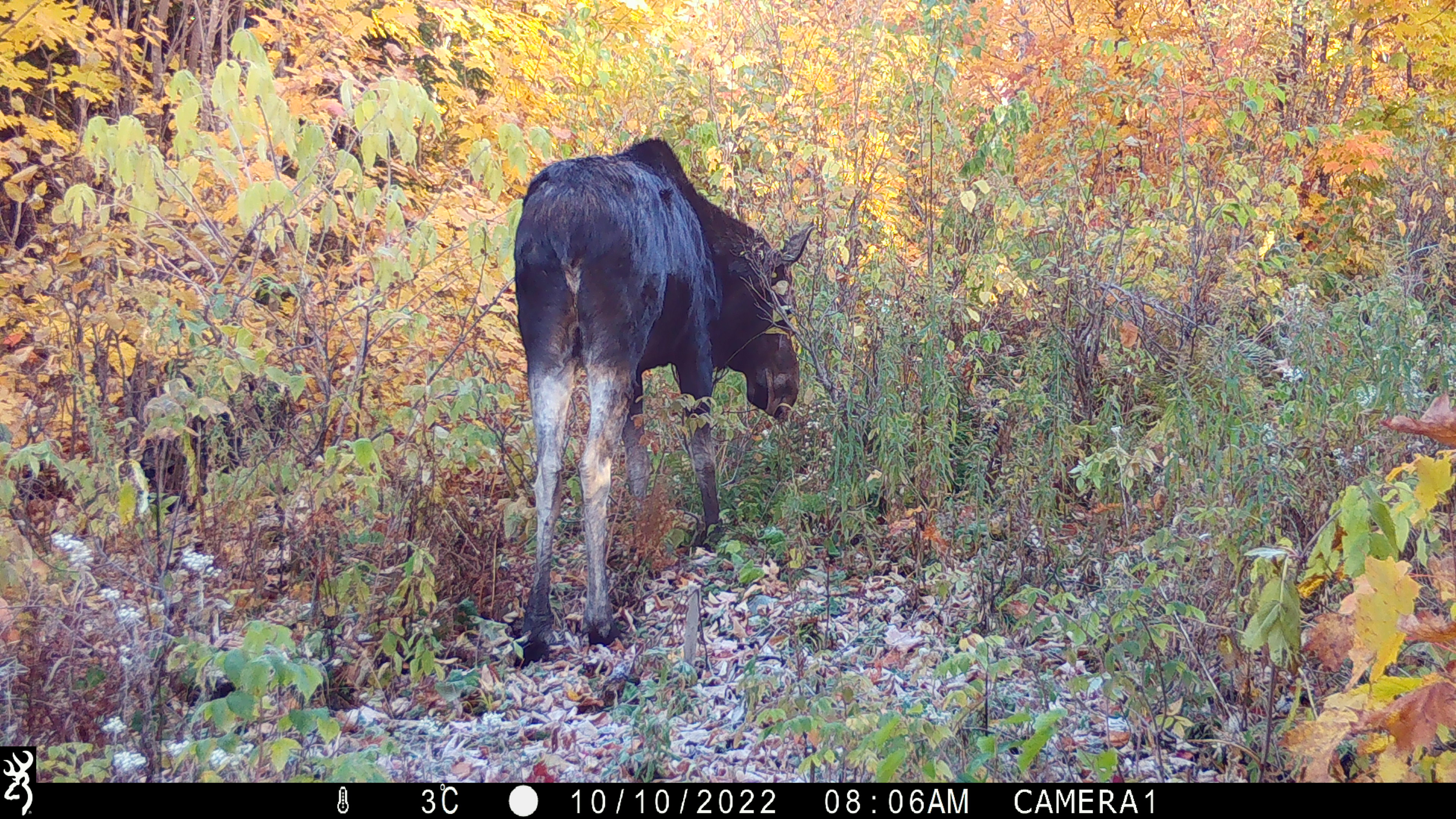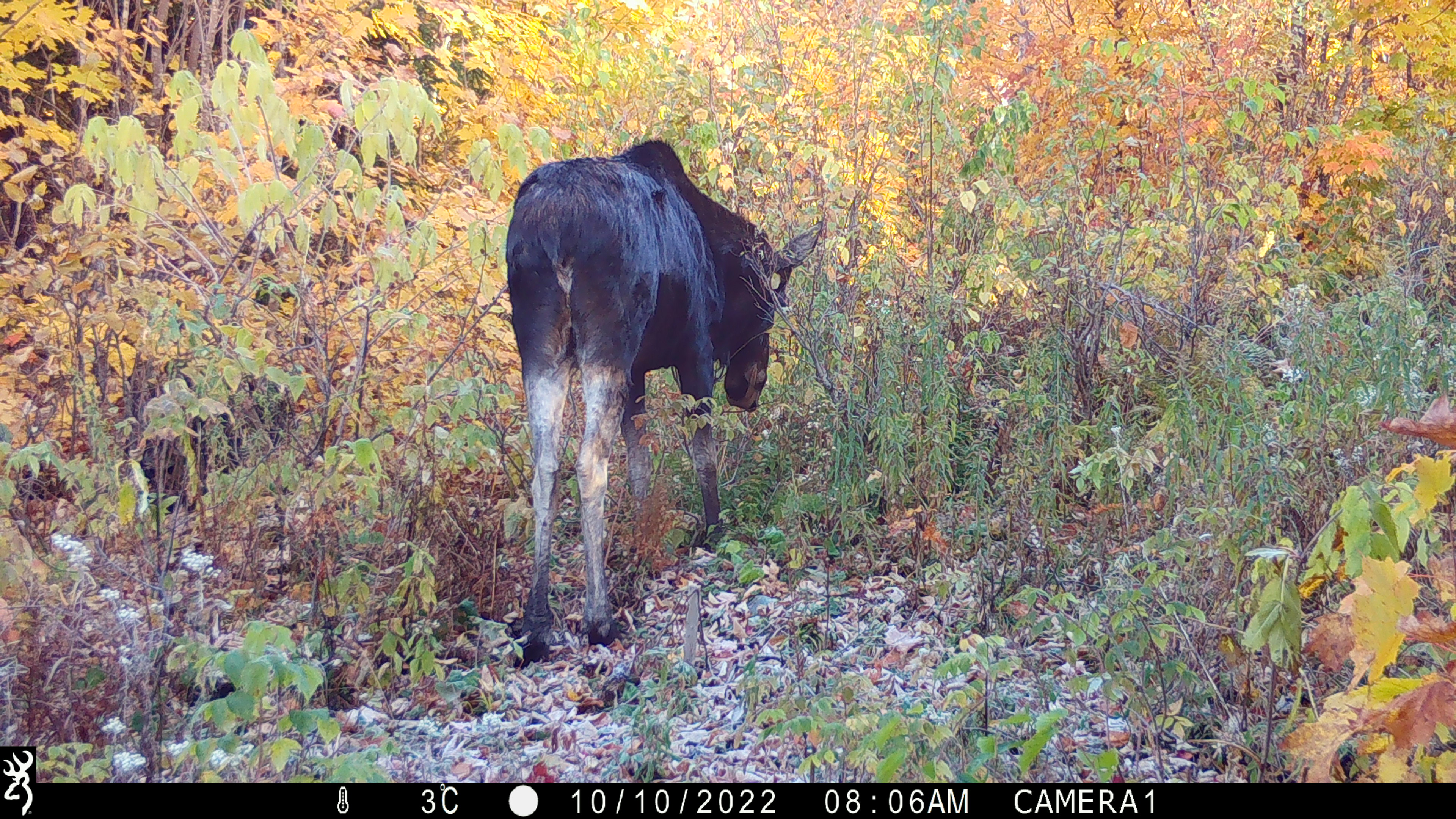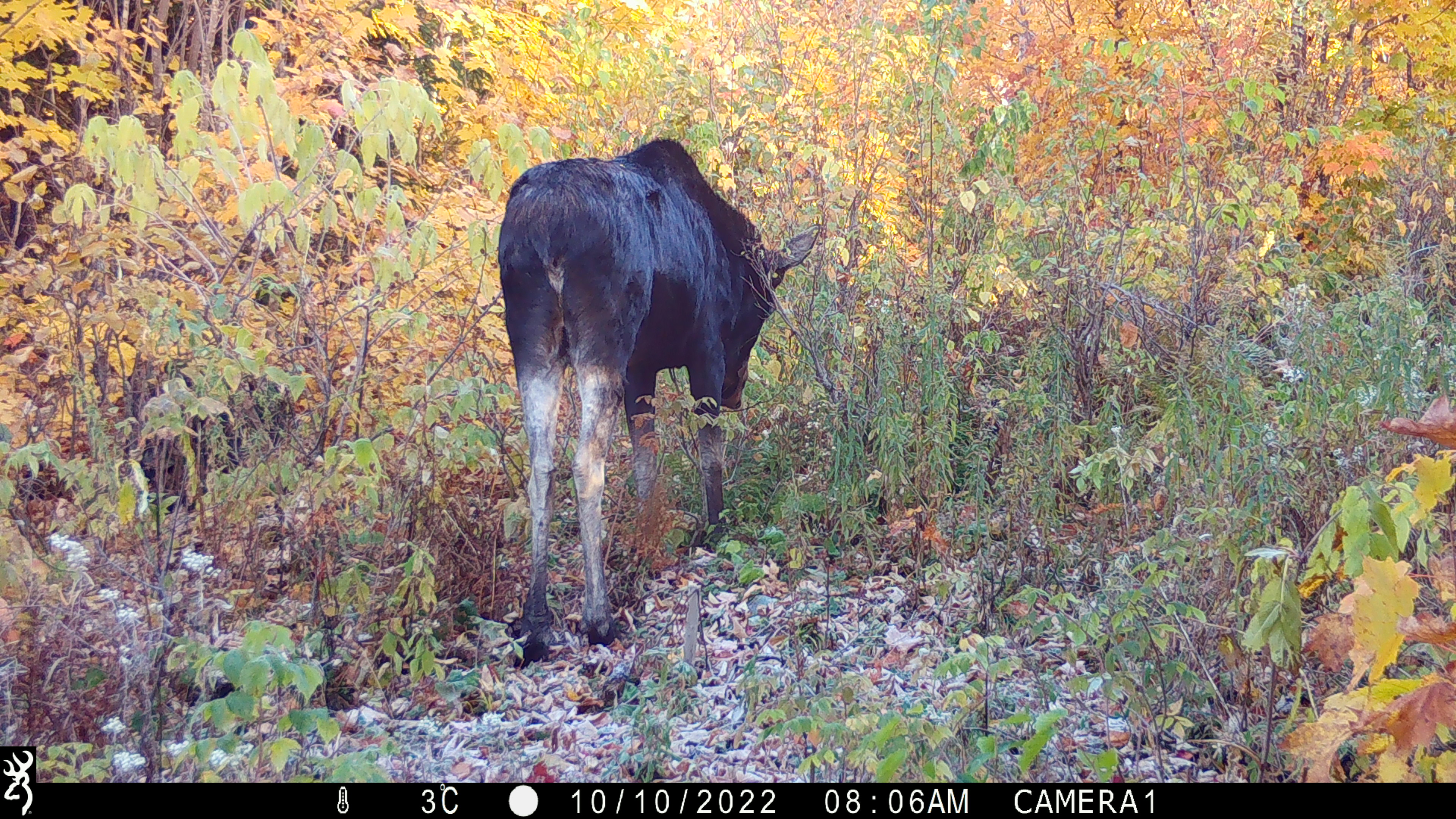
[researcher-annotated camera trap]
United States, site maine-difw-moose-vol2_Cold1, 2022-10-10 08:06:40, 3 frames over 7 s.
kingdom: Animalia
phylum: Chordata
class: Mammalia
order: Artiodactyla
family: Cervidae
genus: Alces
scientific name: Alces alces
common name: moose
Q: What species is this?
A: Moose (Alces alces).